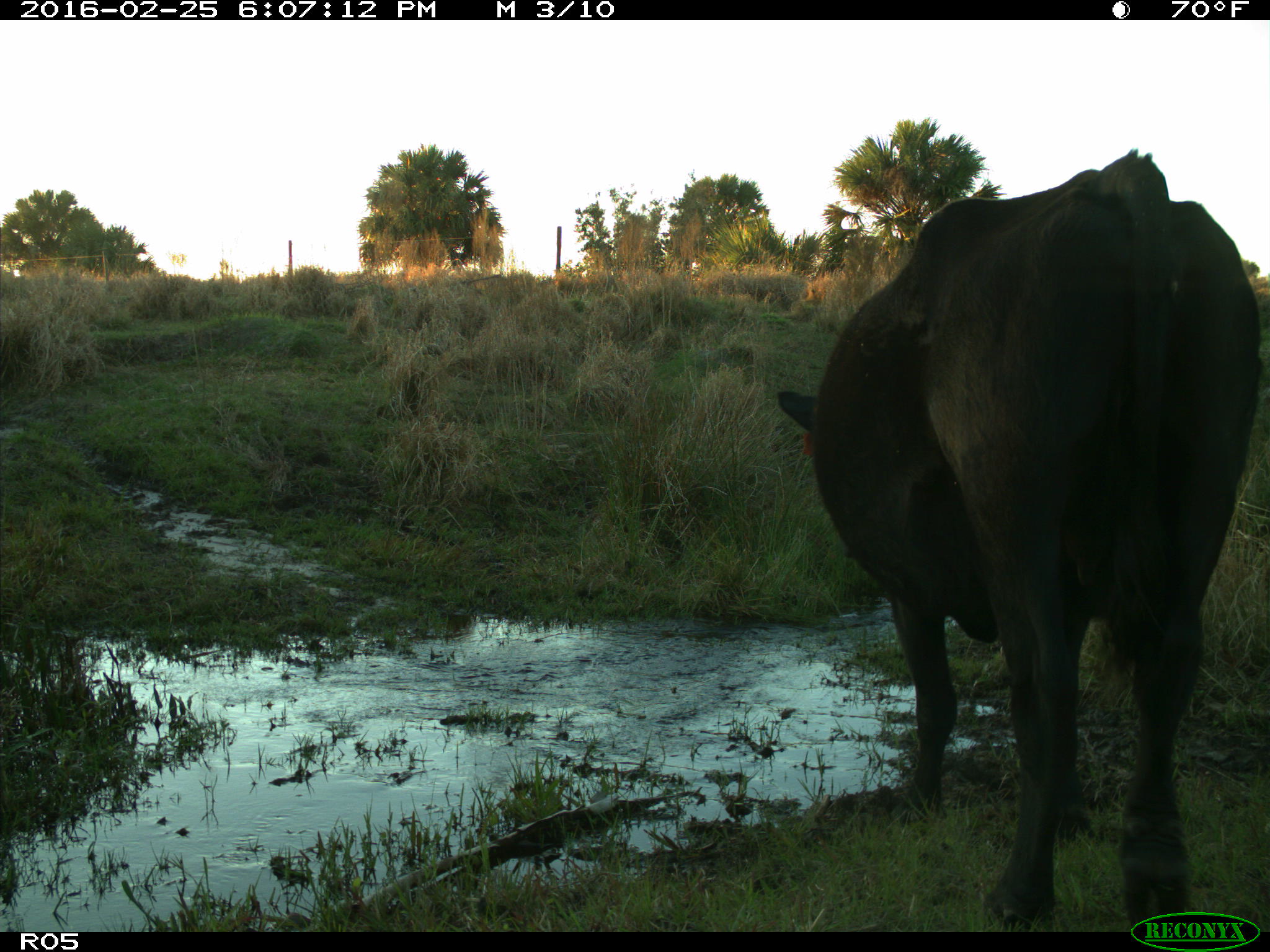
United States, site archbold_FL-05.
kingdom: Animalia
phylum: Chordata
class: Mammalia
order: Artiodactyla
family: Bovidae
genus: Bos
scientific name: Bos taurus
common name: domestic cow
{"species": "Bos taurus (domestic cow)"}